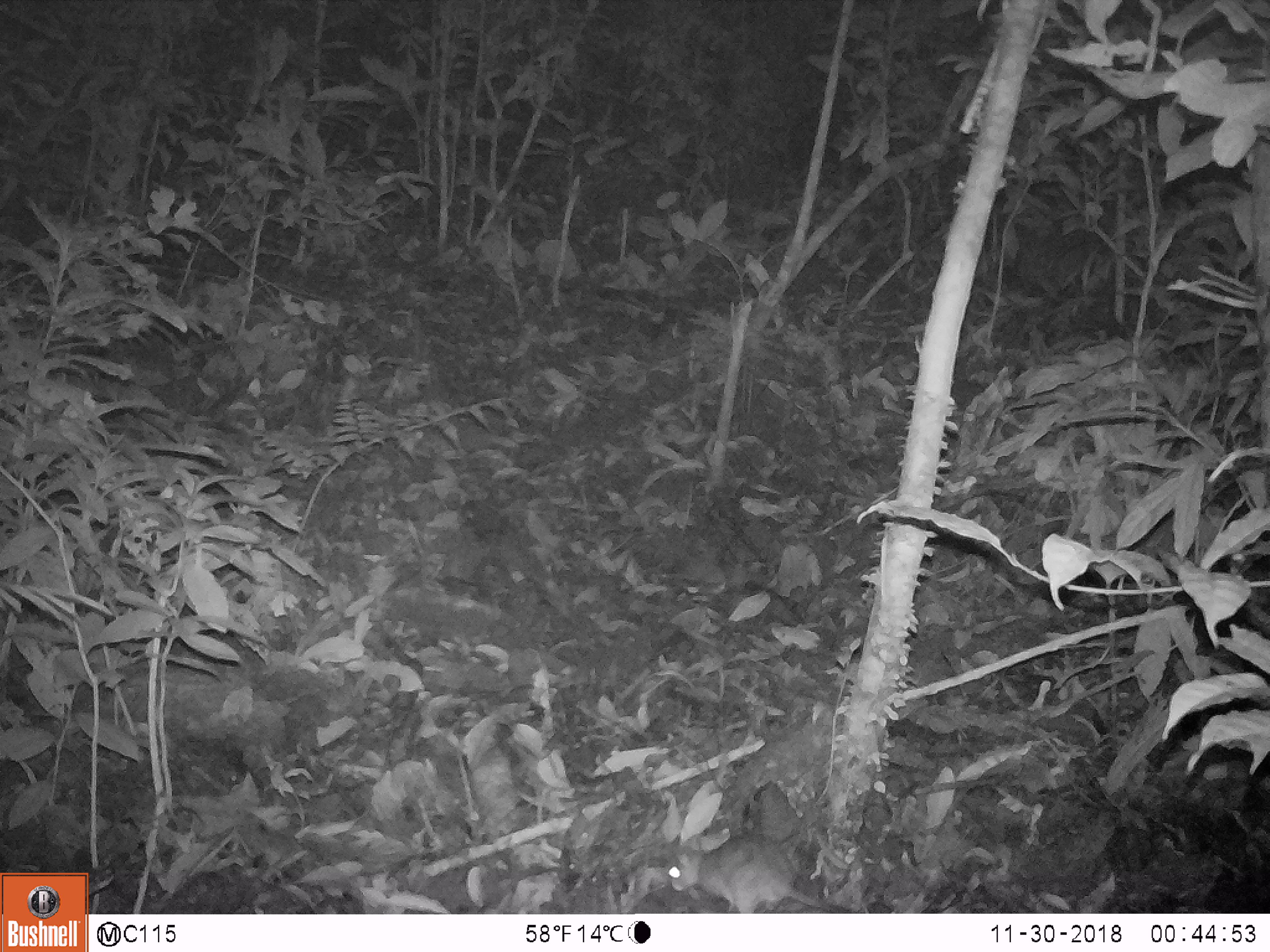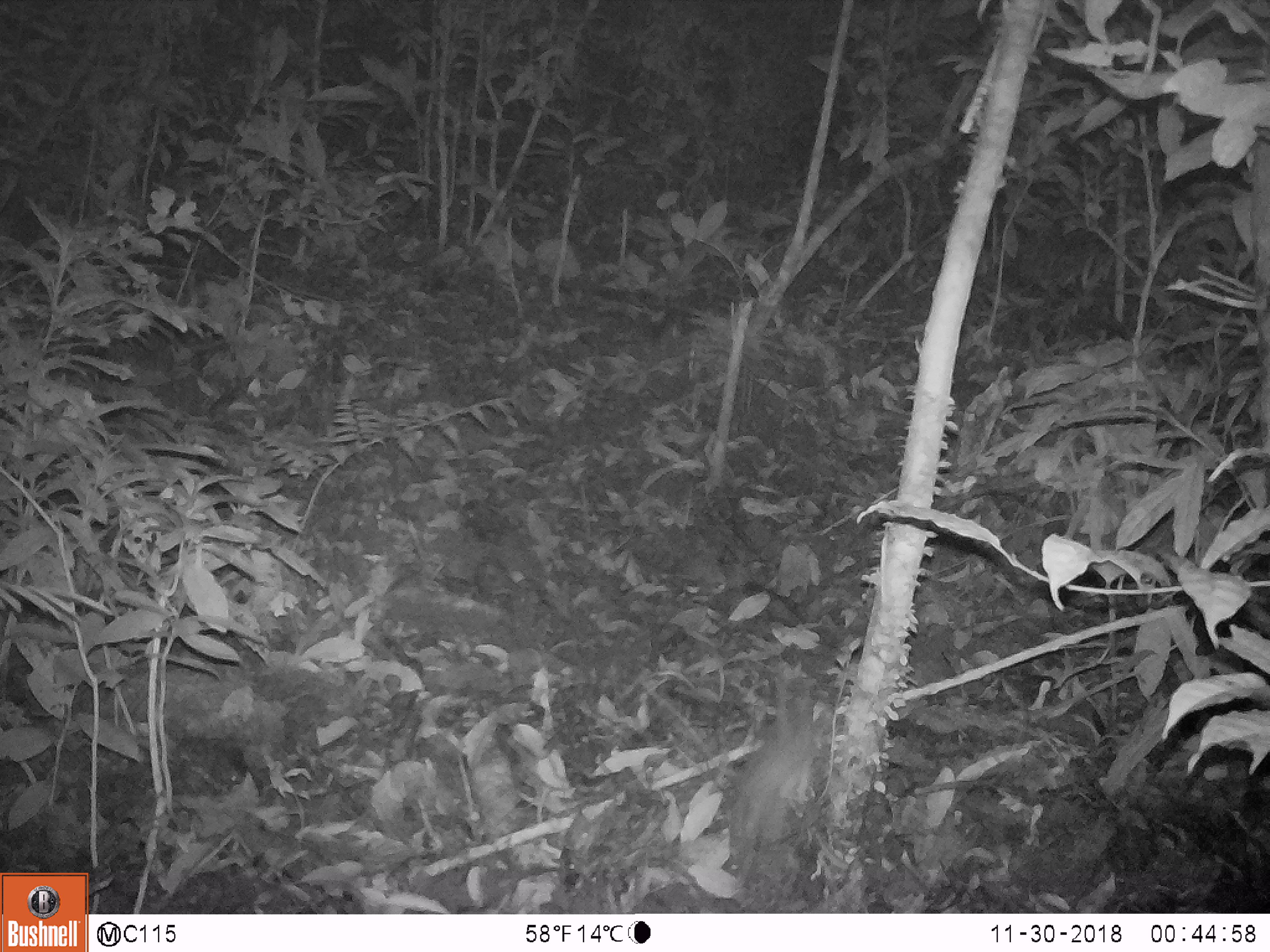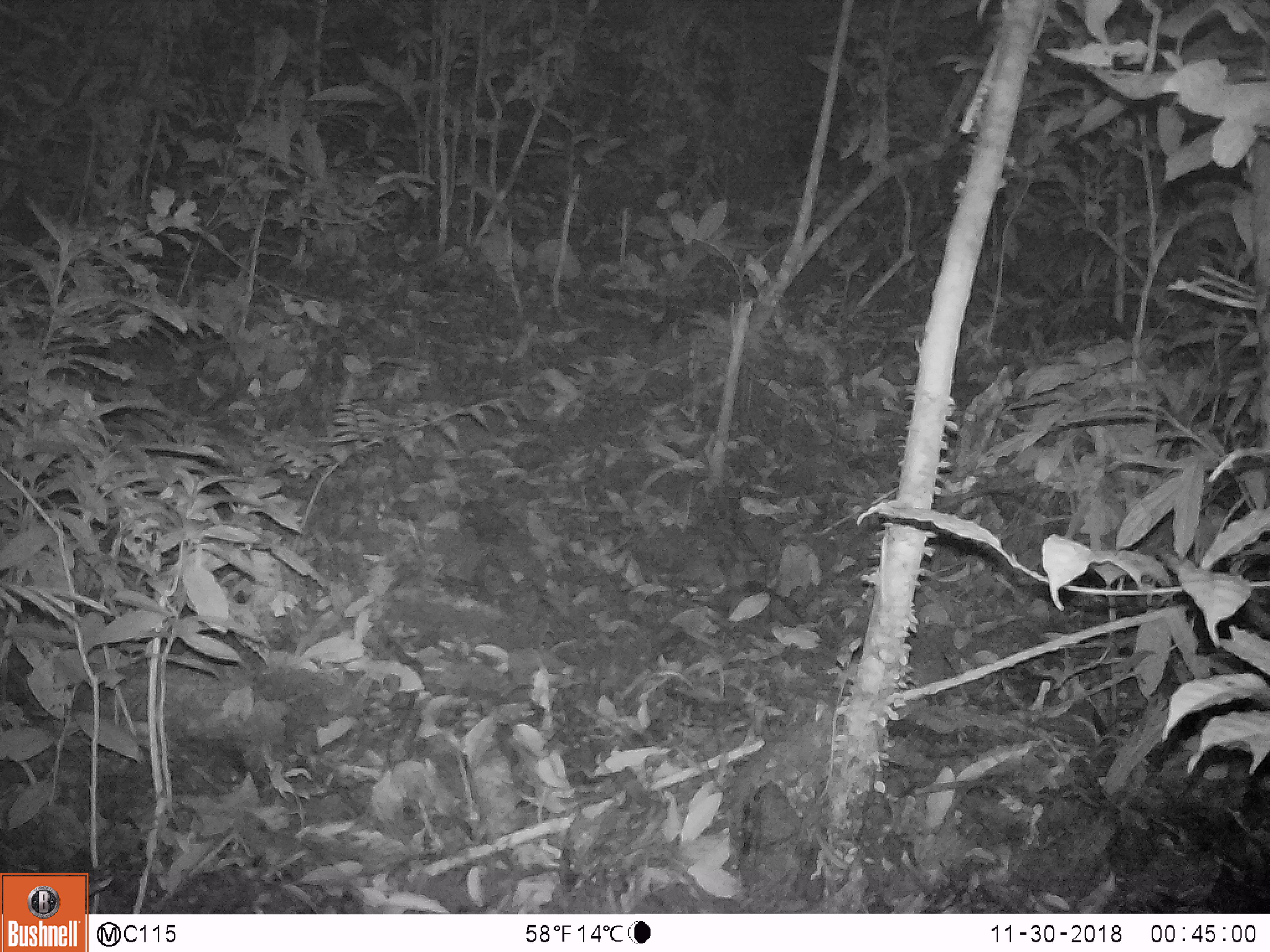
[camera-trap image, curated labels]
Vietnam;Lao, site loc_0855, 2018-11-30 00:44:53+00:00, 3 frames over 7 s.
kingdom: Animalia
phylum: Chordata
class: Mammalia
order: Rodentia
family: Muridae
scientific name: Muridae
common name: old-world mice and rats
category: unidentified murid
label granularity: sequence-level